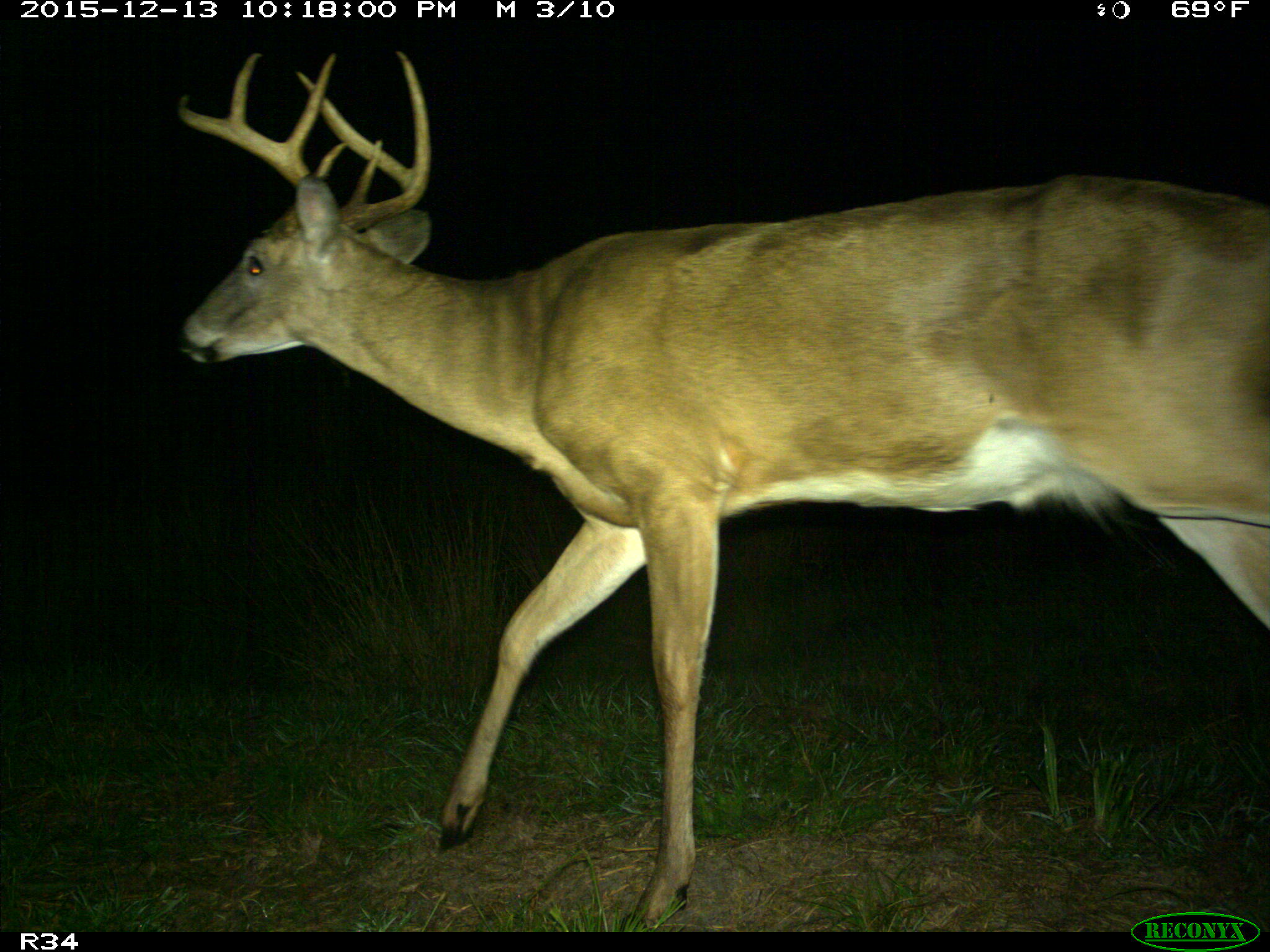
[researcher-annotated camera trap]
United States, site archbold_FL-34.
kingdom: Animalia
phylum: Chordata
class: Mammalia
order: Artiodactyla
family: Cervidae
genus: Odocoileus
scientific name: Odocoileus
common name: deer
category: unidentified deer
Unidentified deer (deer) (Odocoileus).